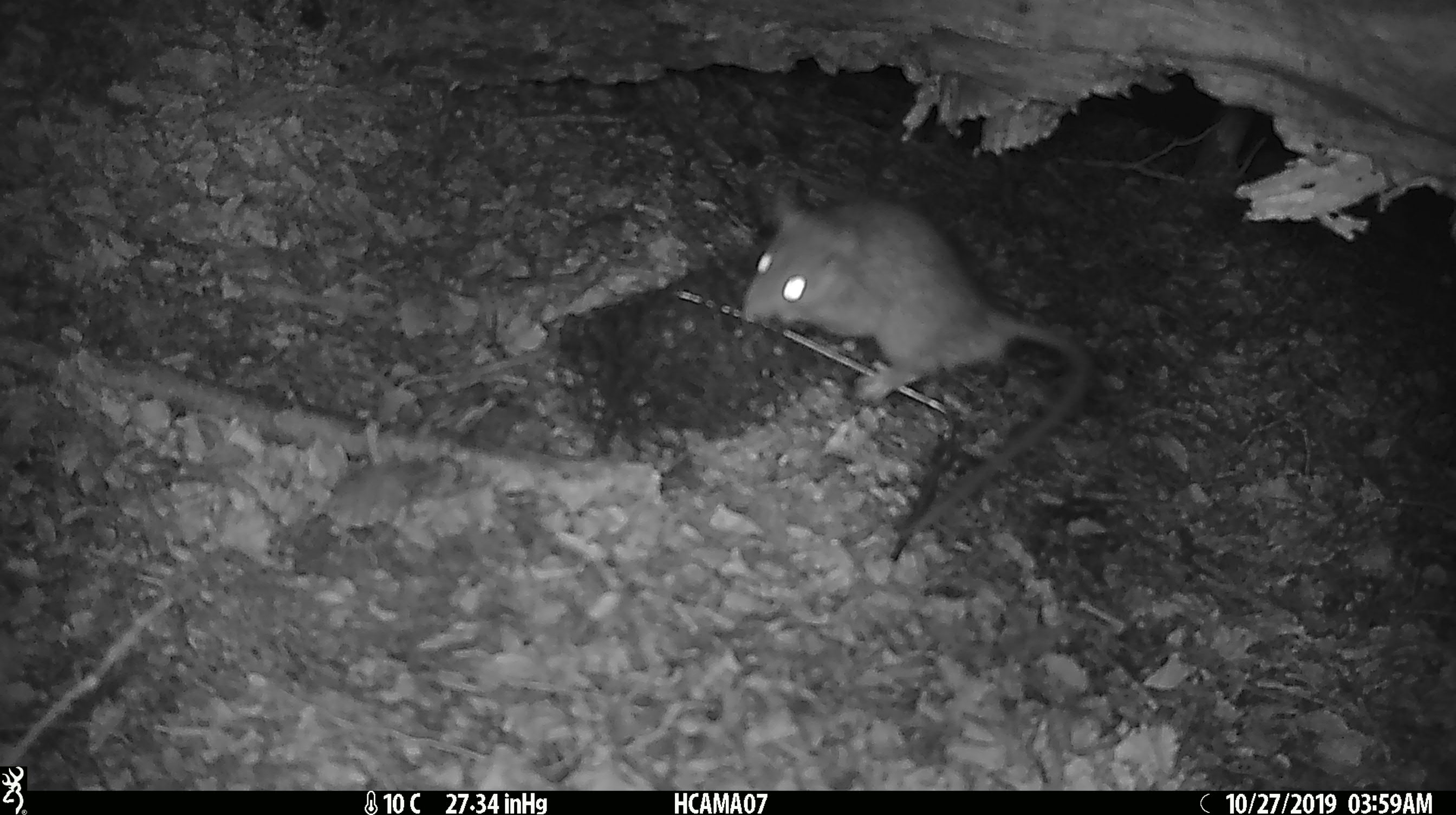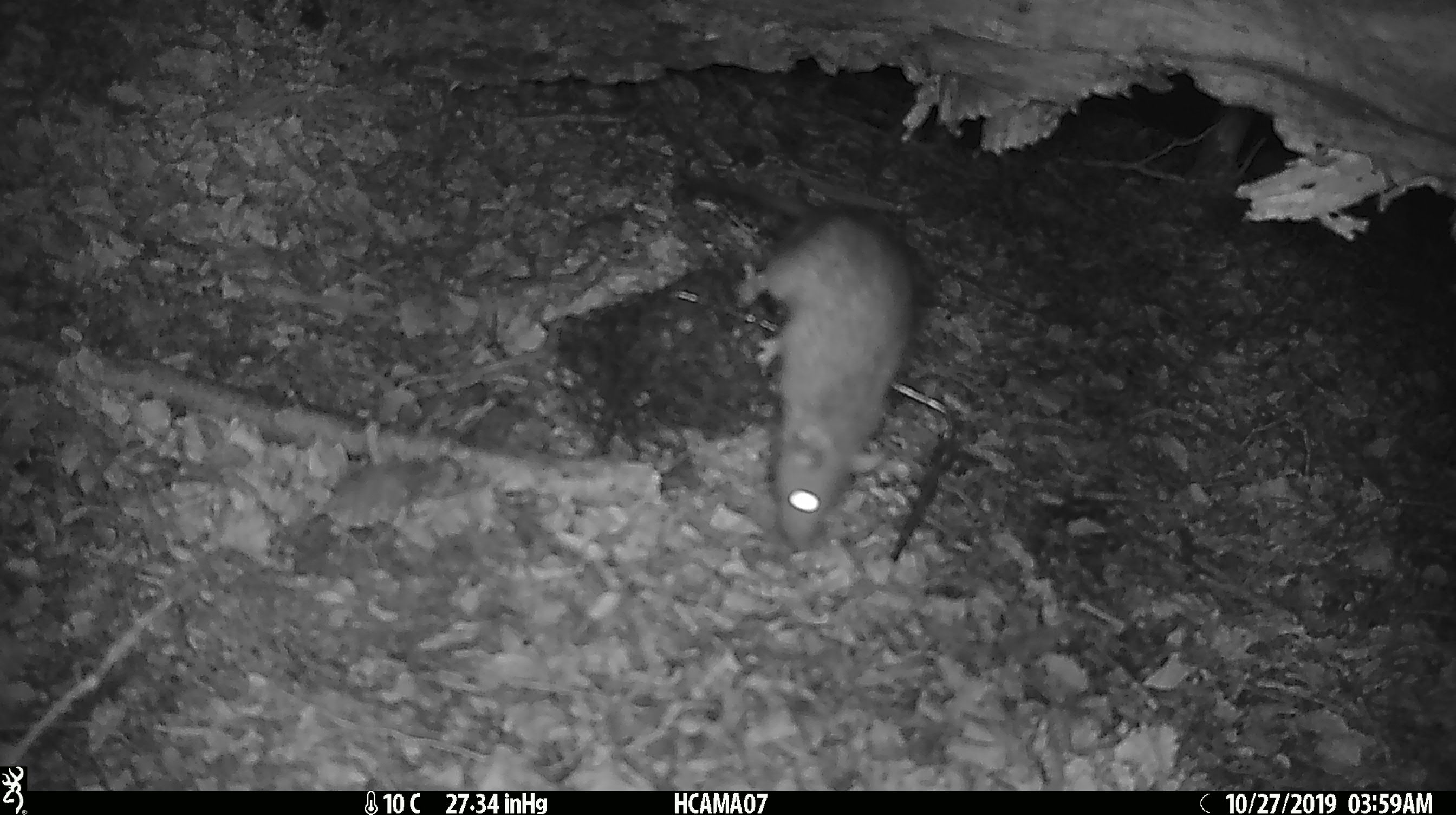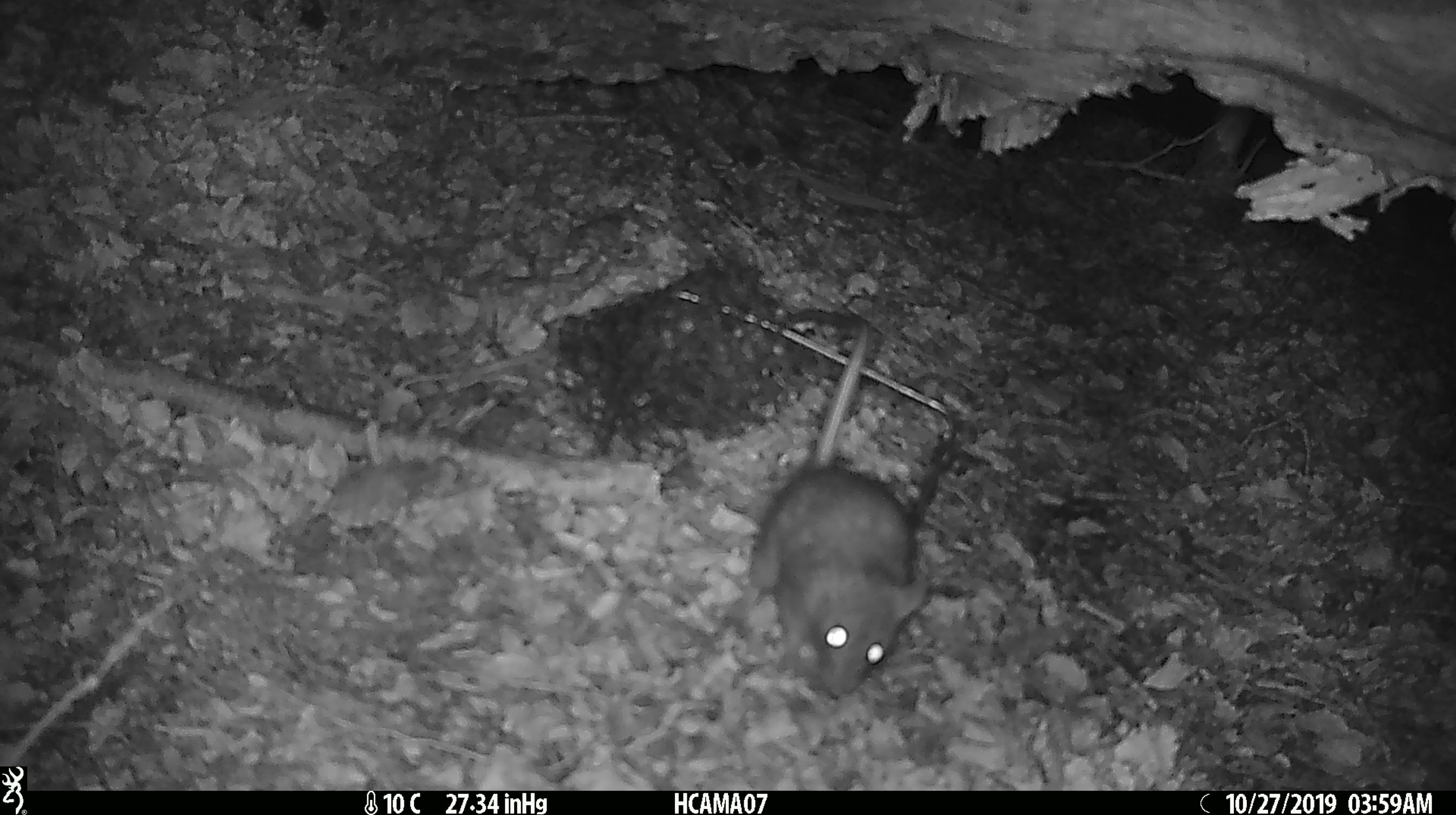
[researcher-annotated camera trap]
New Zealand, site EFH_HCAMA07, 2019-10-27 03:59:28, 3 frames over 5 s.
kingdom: Animalia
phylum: Chordata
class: Mammalia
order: Rodentia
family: Muridae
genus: Rattus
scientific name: Rattus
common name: rat